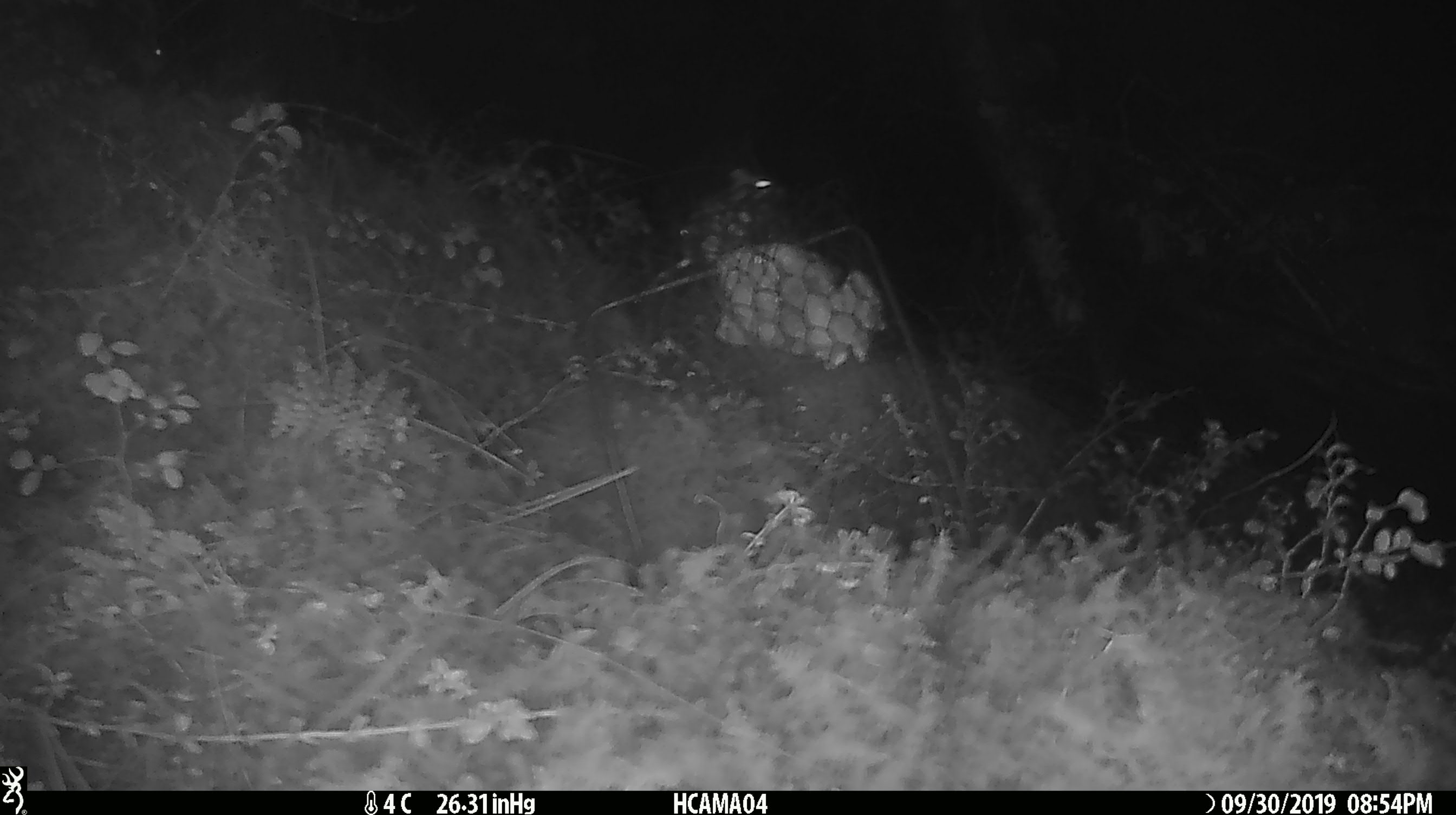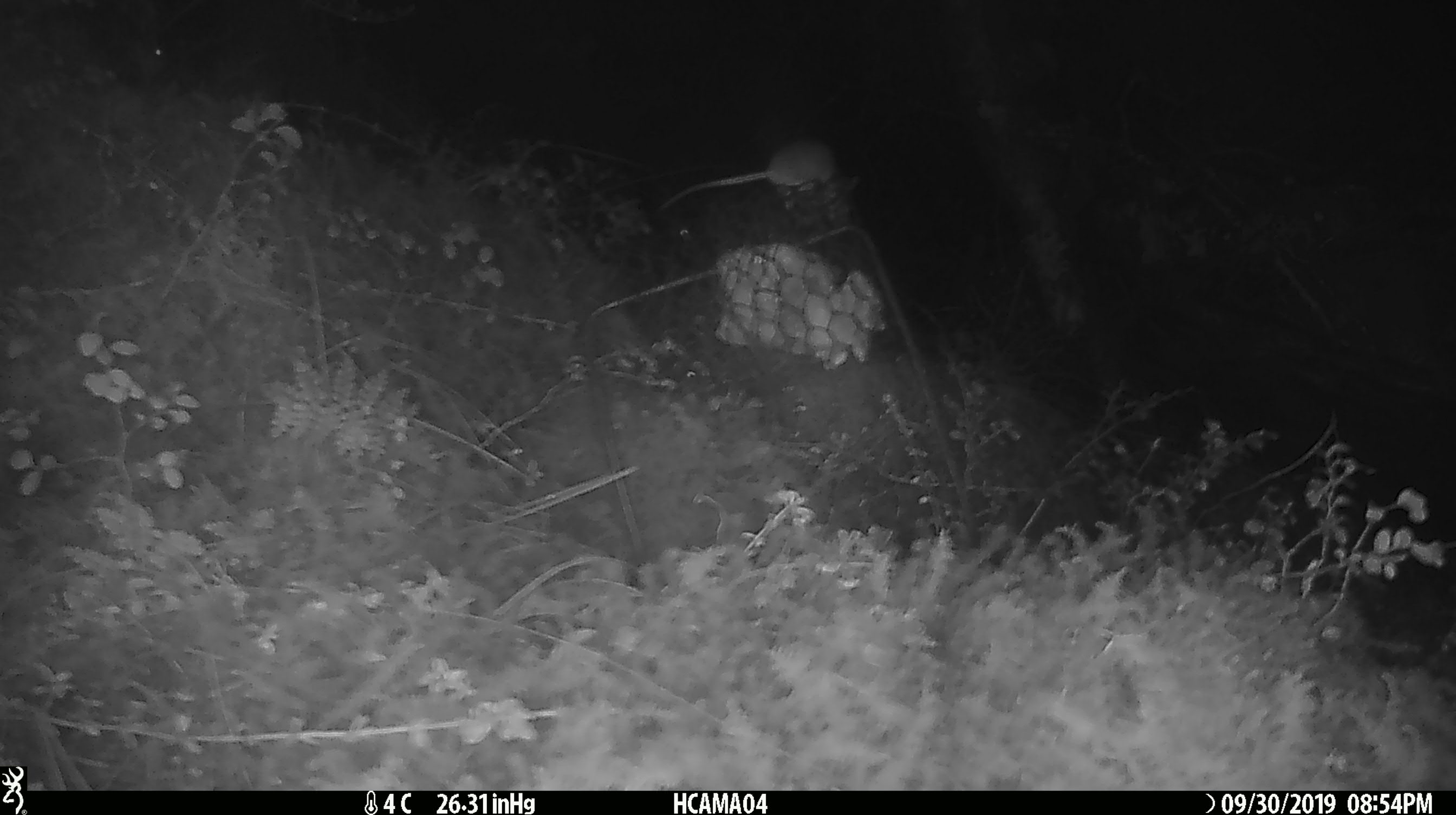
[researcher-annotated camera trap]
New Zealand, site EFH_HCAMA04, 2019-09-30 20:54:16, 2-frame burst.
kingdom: Animalia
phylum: Chordata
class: Mammalia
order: Rodentia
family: Muridae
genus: Mus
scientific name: Mus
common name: mouse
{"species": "mouse (Mus)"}